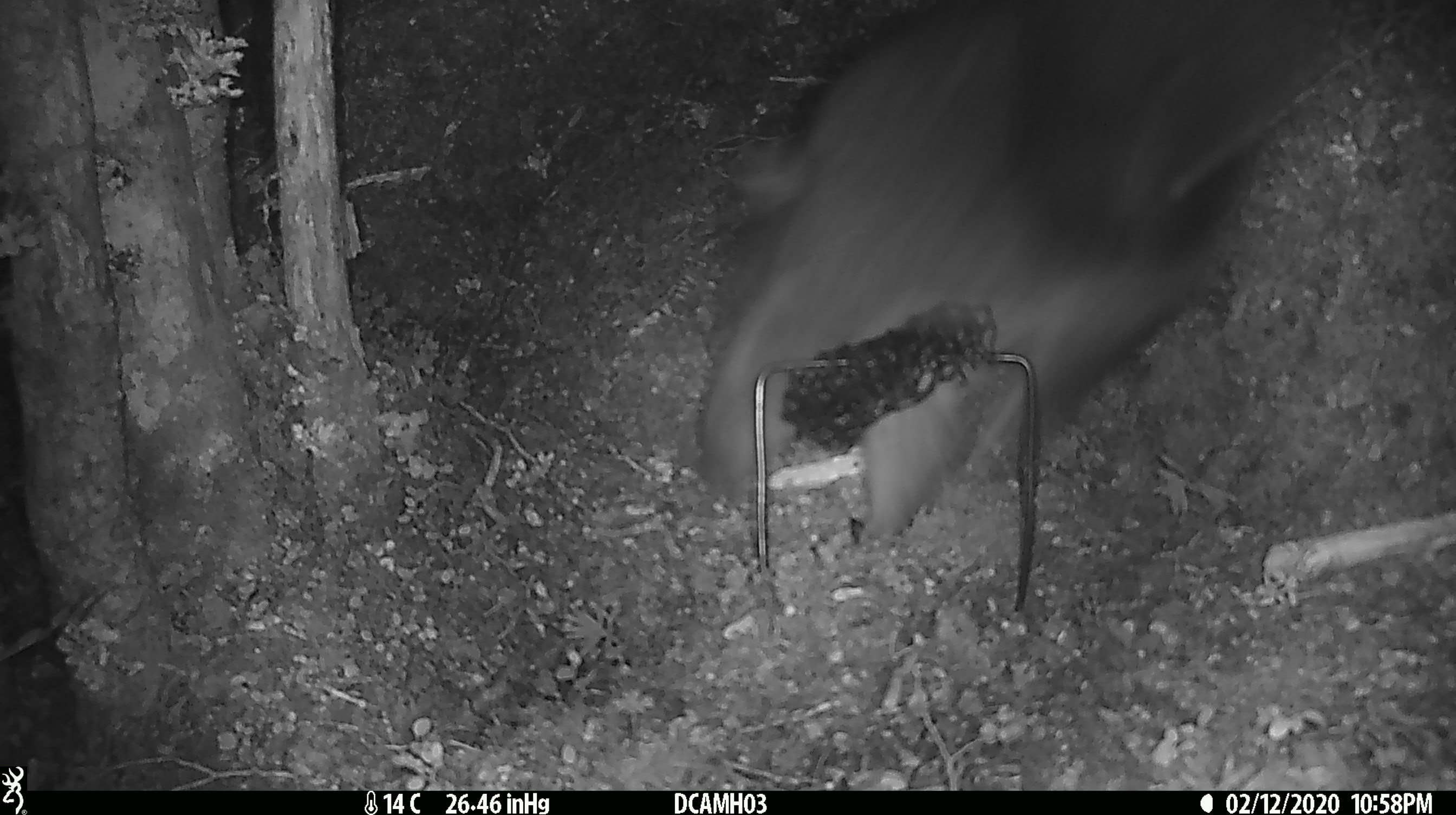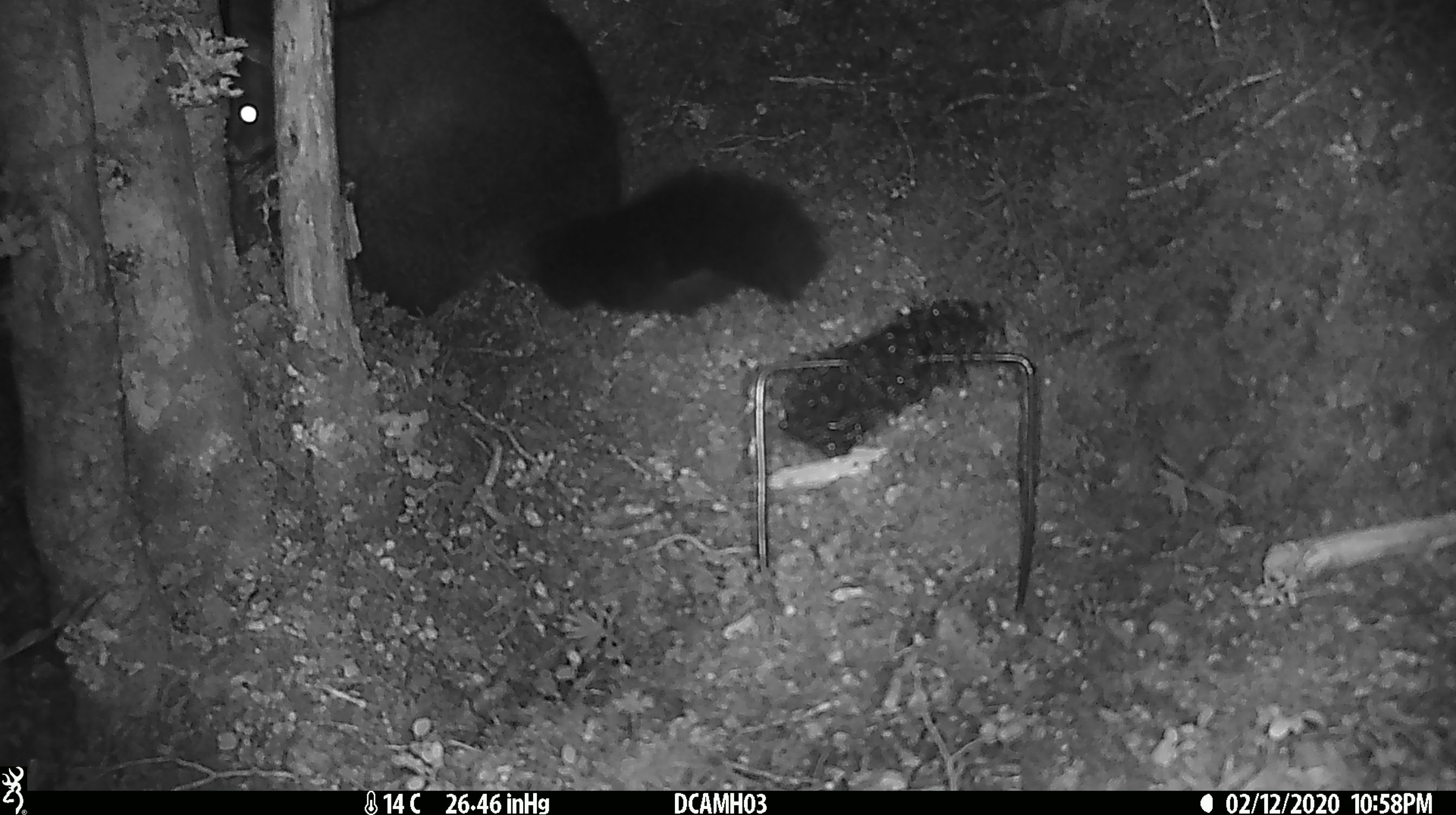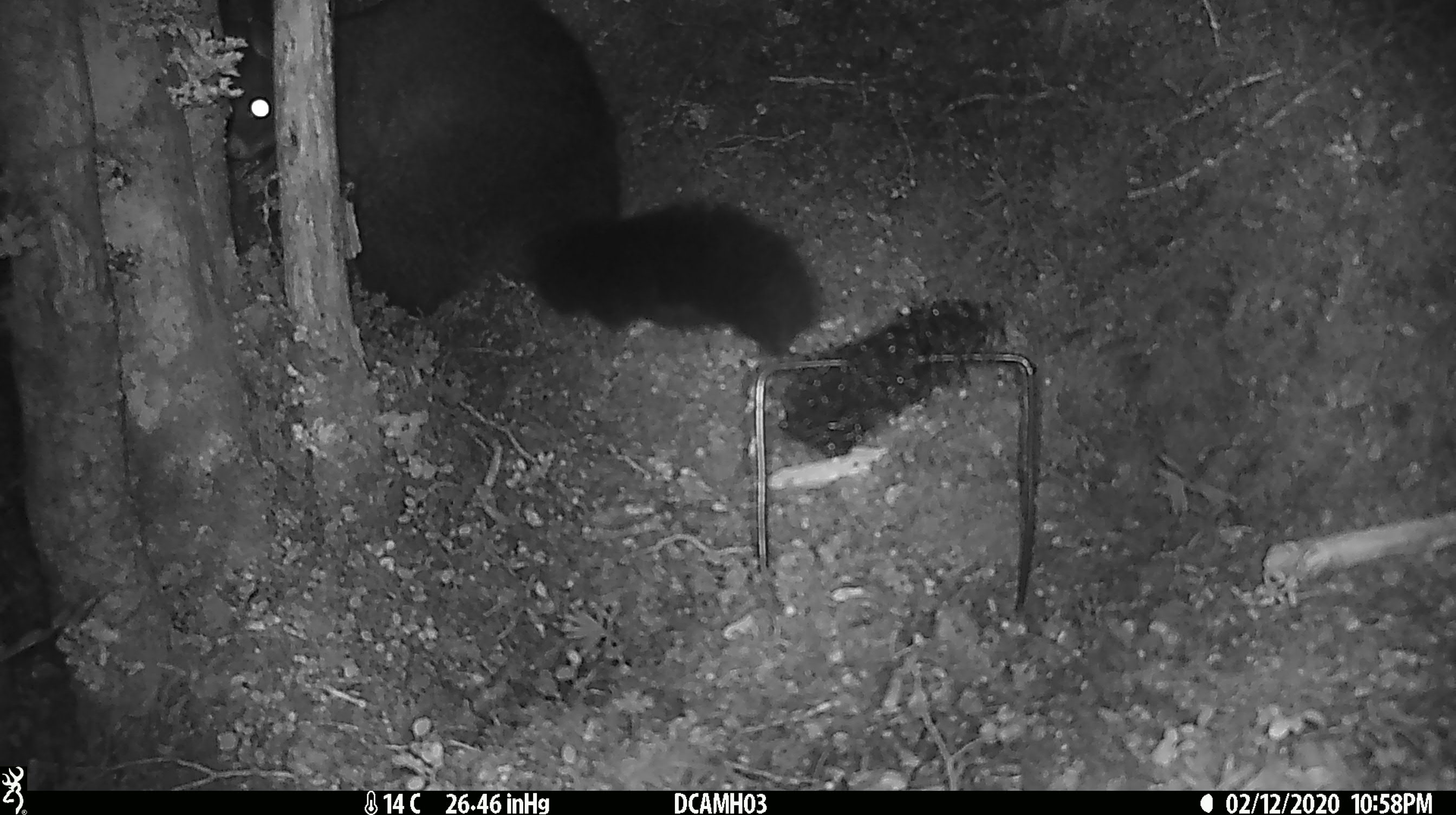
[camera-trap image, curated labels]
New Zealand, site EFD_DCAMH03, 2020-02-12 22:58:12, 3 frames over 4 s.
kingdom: Animalia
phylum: Chordata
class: Mammalia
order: Diprotodontia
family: Phalangeridae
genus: Trichosurus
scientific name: Trichosurus vulpecula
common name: common brushtail possum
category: possum